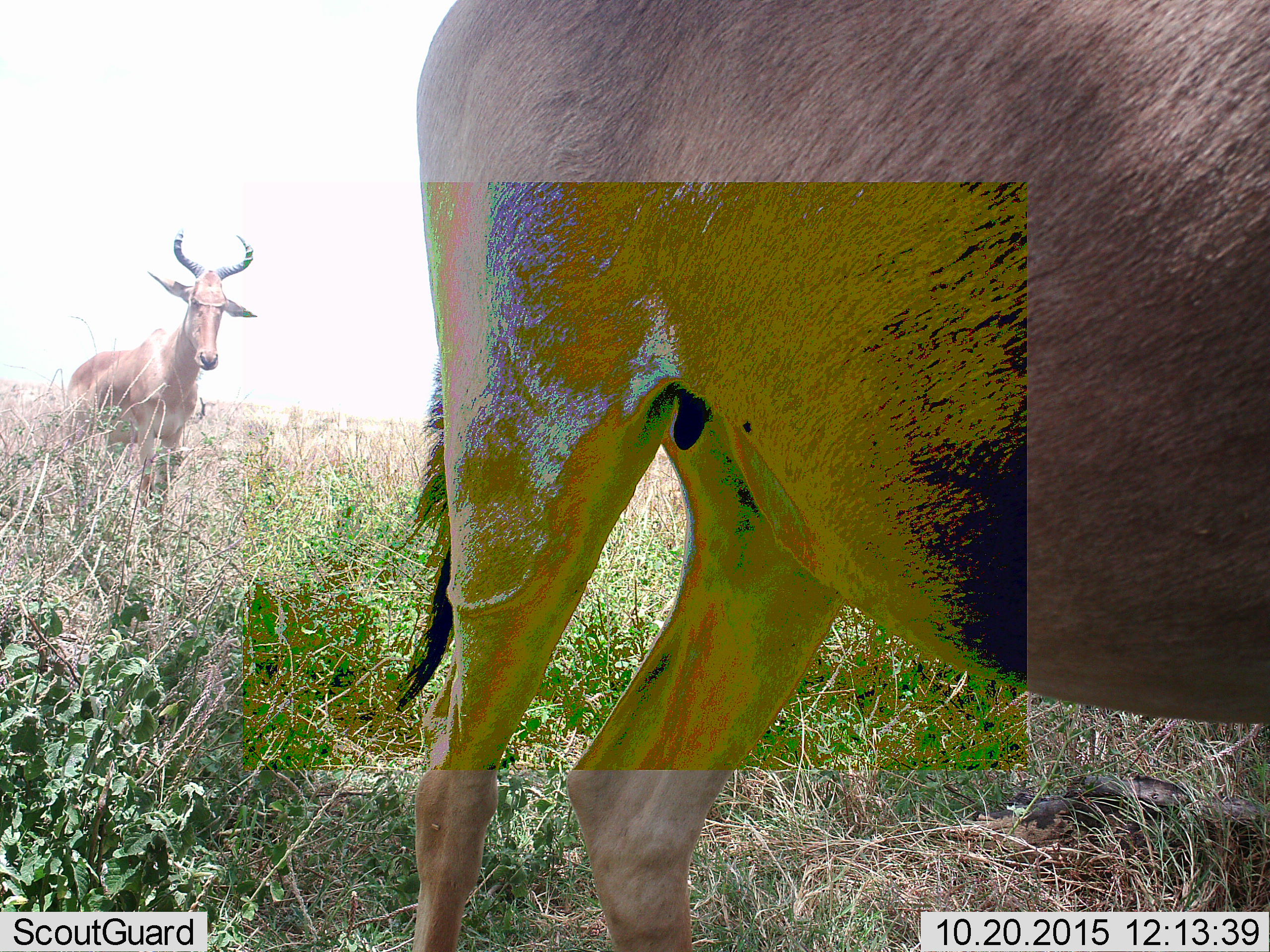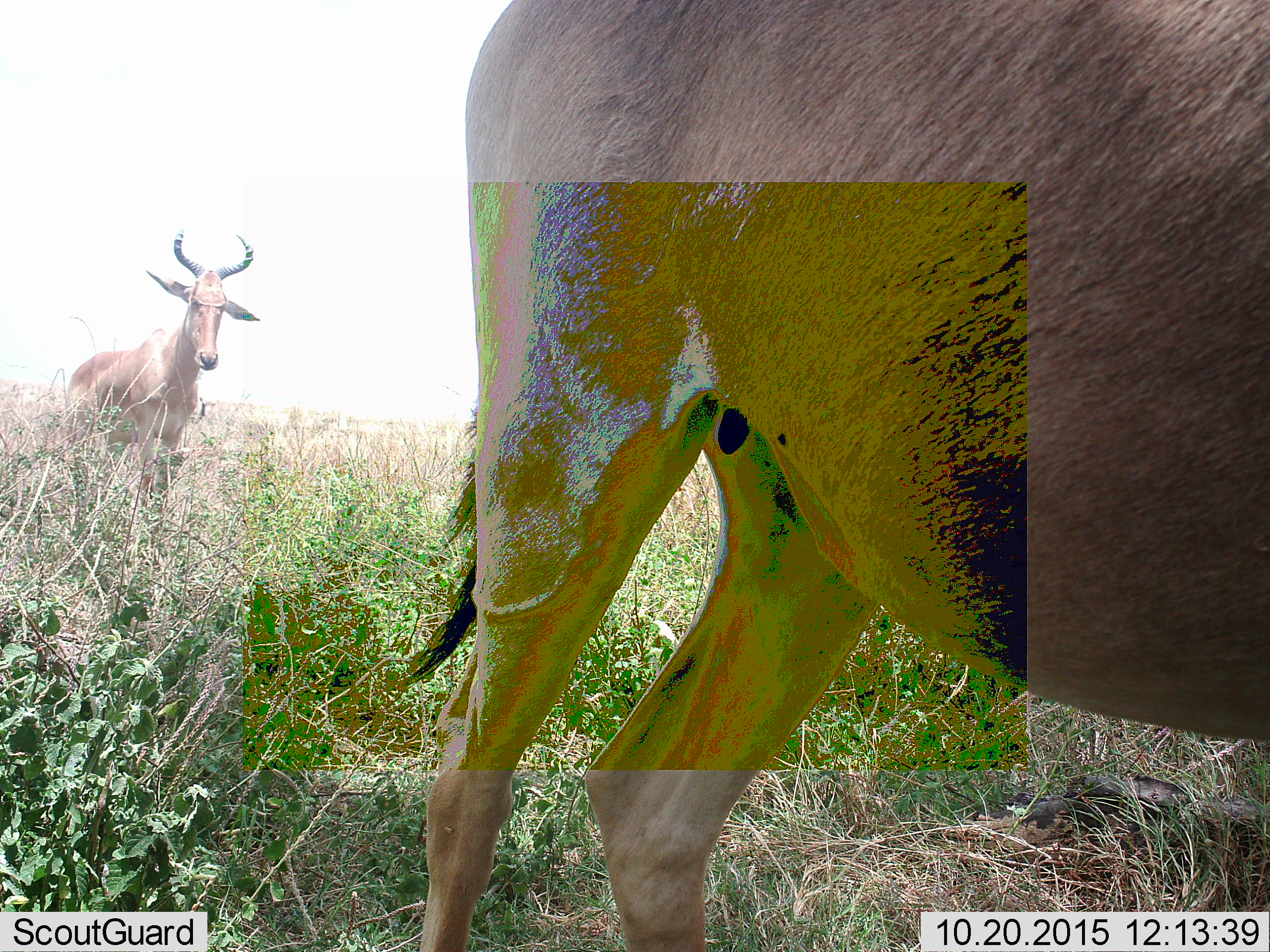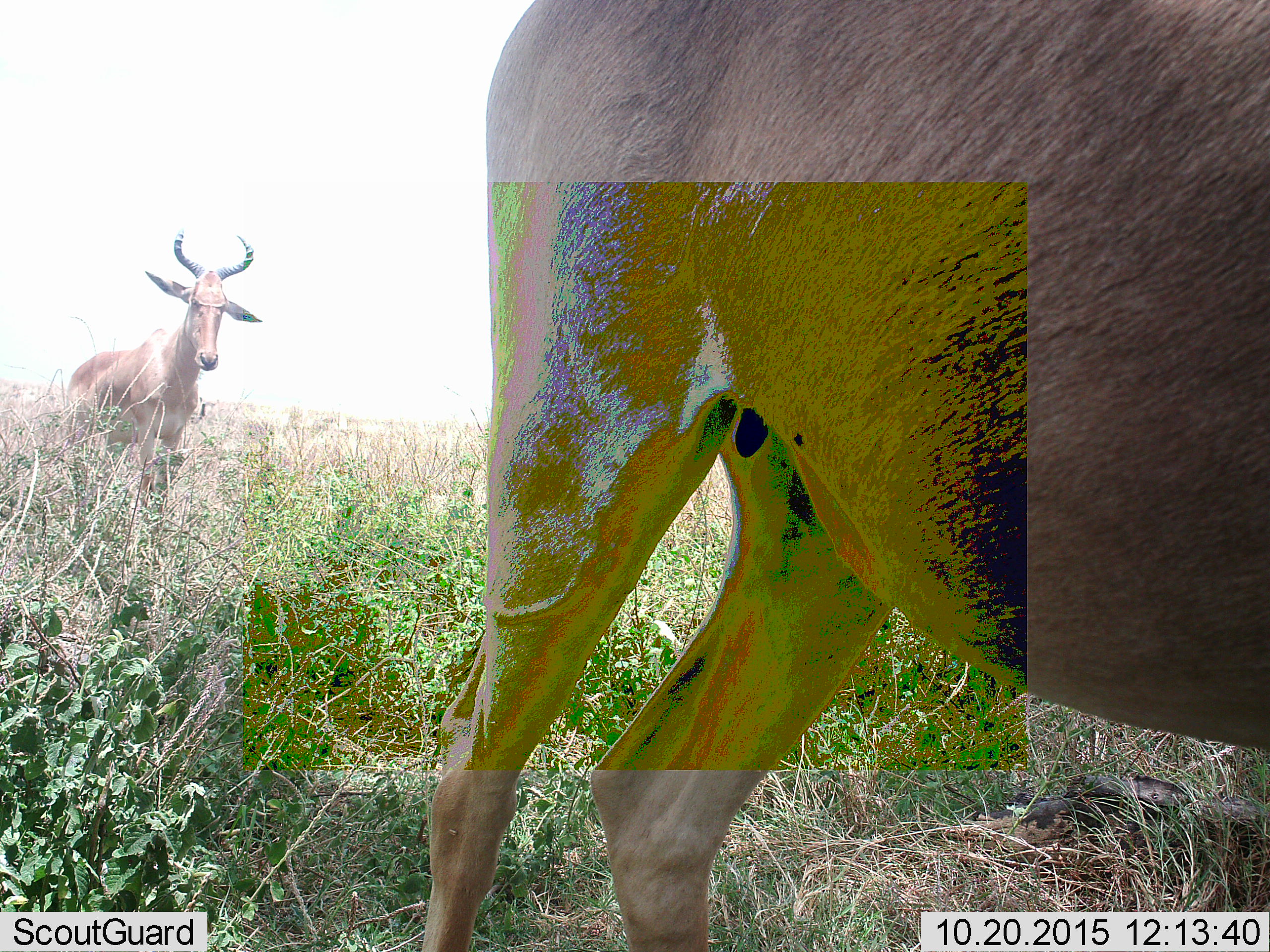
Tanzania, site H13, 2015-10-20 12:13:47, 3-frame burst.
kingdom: Animalia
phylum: Chordata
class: Mammalia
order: Artiodactyla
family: Bovidae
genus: Alcelaphus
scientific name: Alcelaphus buselaphus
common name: hartebeest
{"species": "hartebeest (Alcelaphus buselaphus)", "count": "2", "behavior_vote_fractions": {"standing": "70%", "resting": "0%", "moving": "30%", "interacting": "0%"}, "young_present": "0%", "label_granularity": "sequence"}